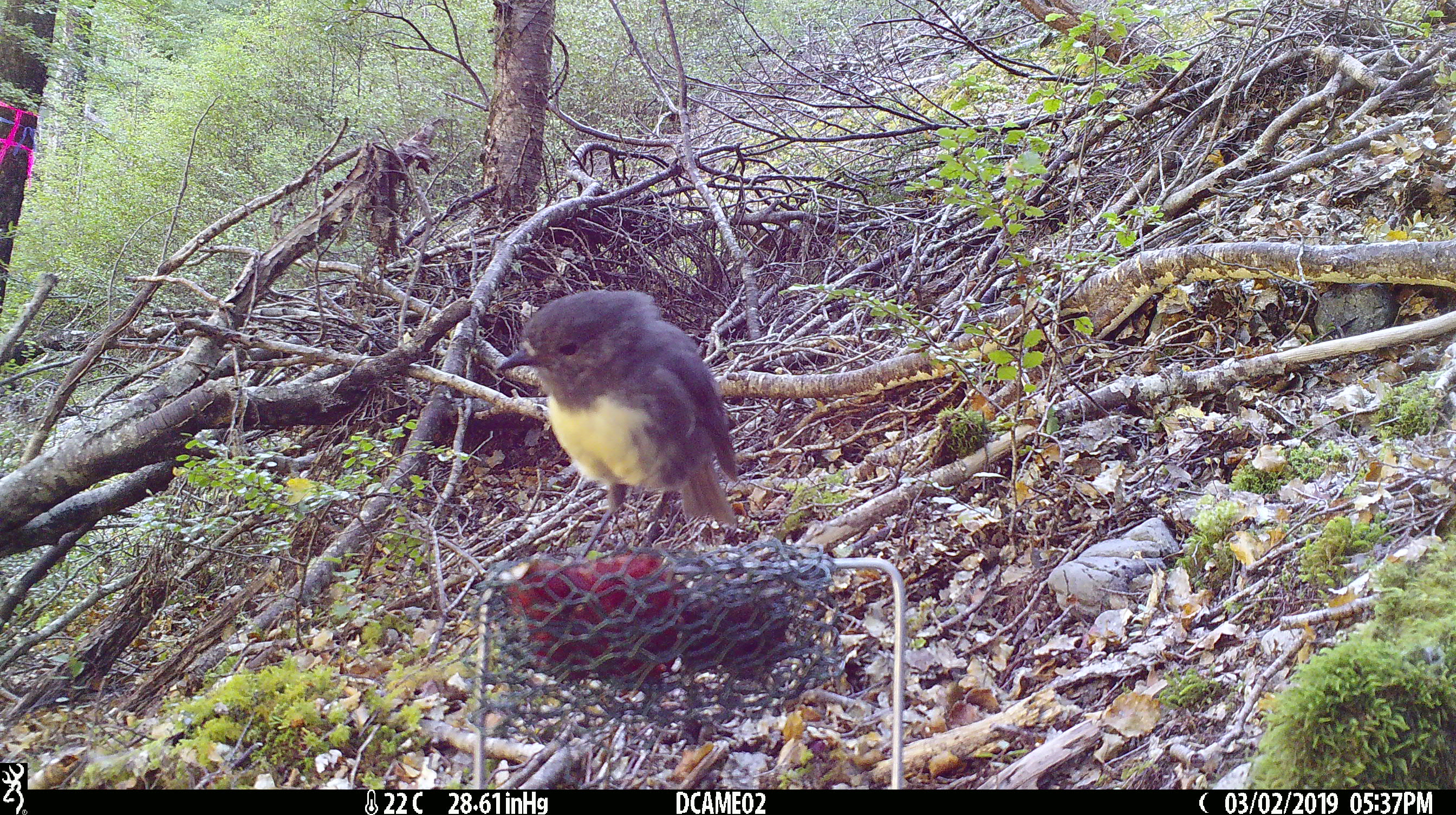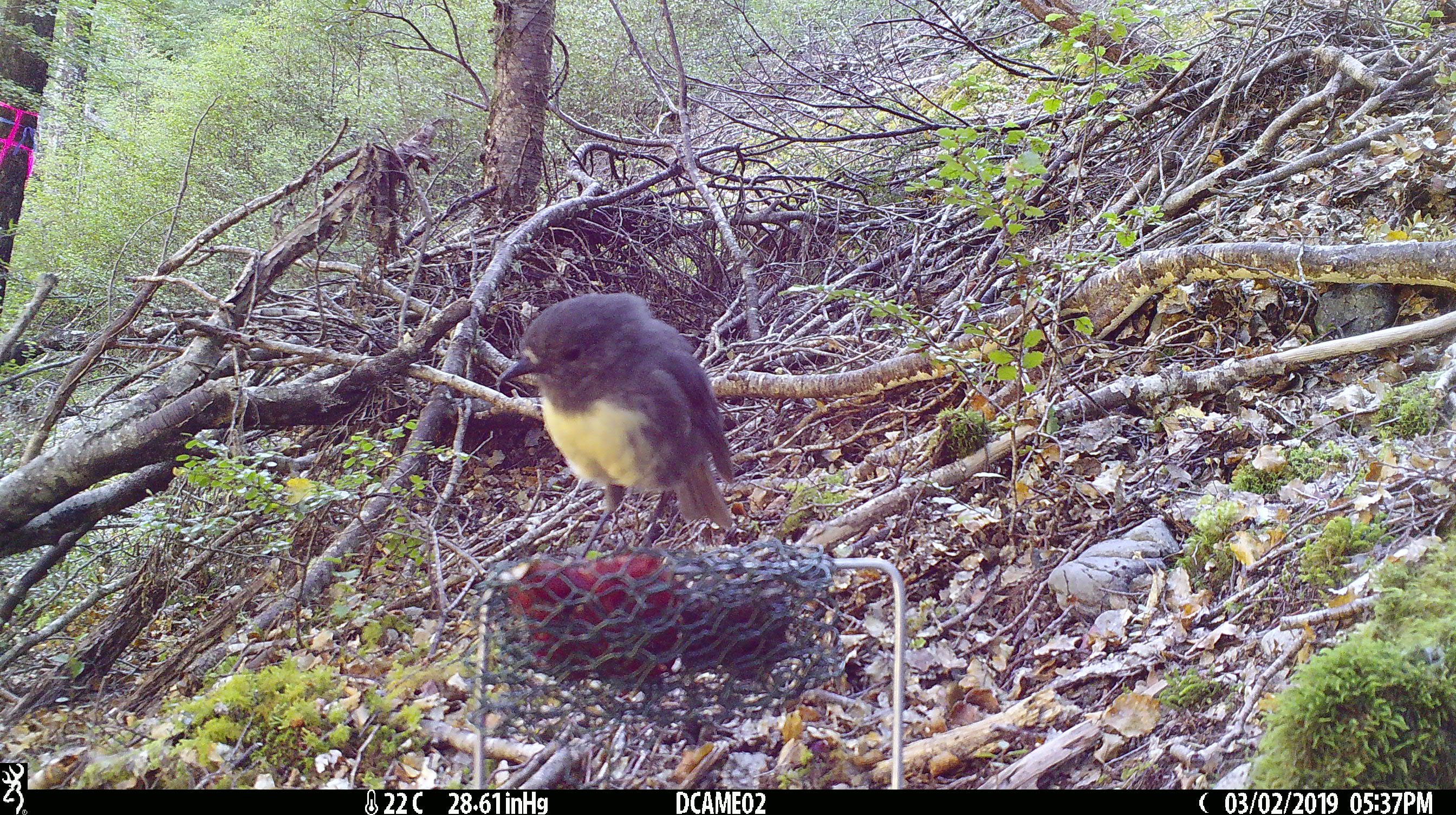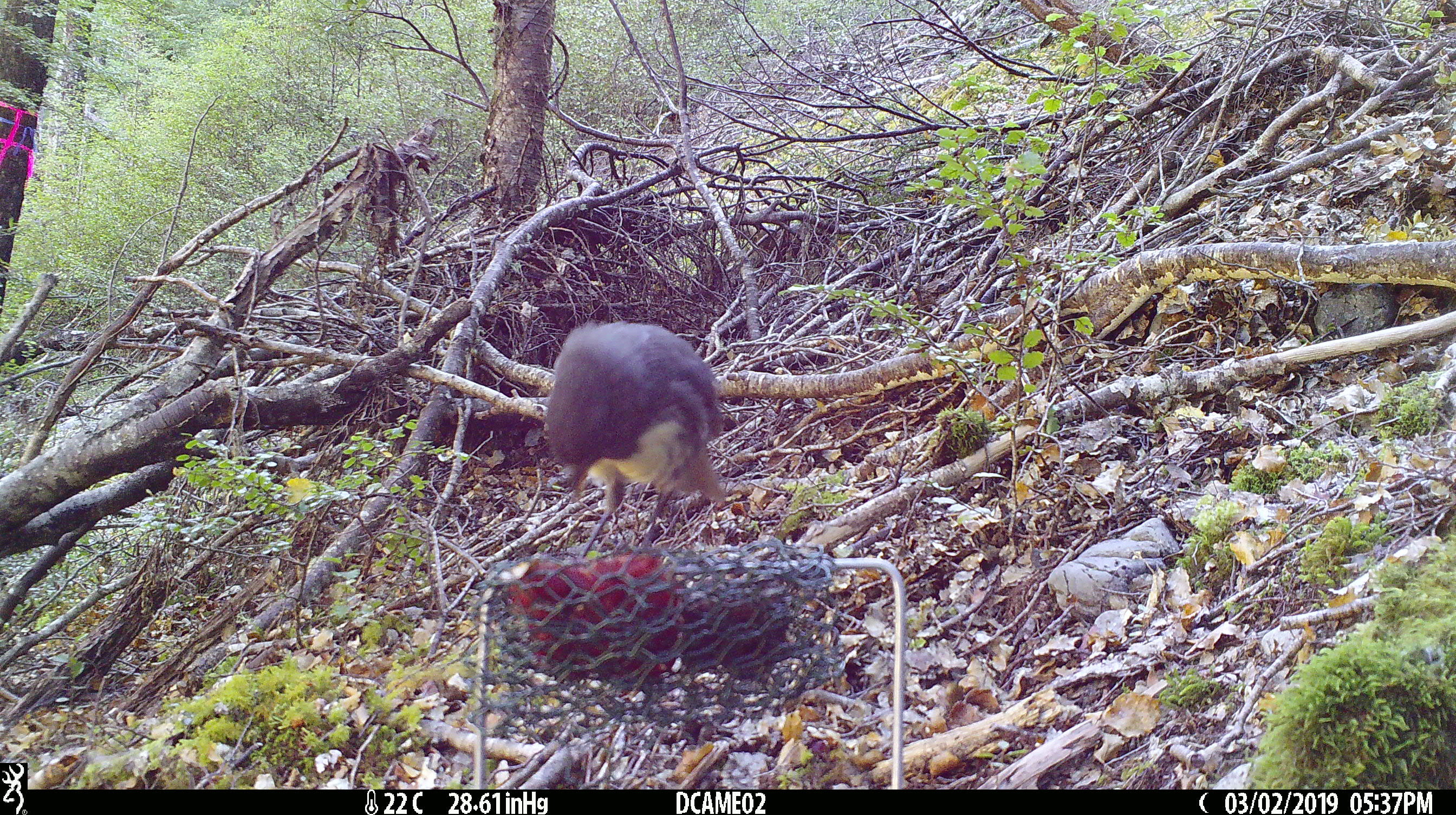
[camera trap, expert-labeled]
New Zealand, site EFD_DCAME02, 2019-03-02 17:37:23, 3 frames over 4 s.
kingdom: Animalia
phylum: Chordata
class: Aves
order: Passeriformes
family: Petroicidae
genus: Petroica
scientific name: Petroica australis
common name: new zealand robin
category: robin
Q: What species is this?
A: Robin (new zealand robin) (Petroica australis).